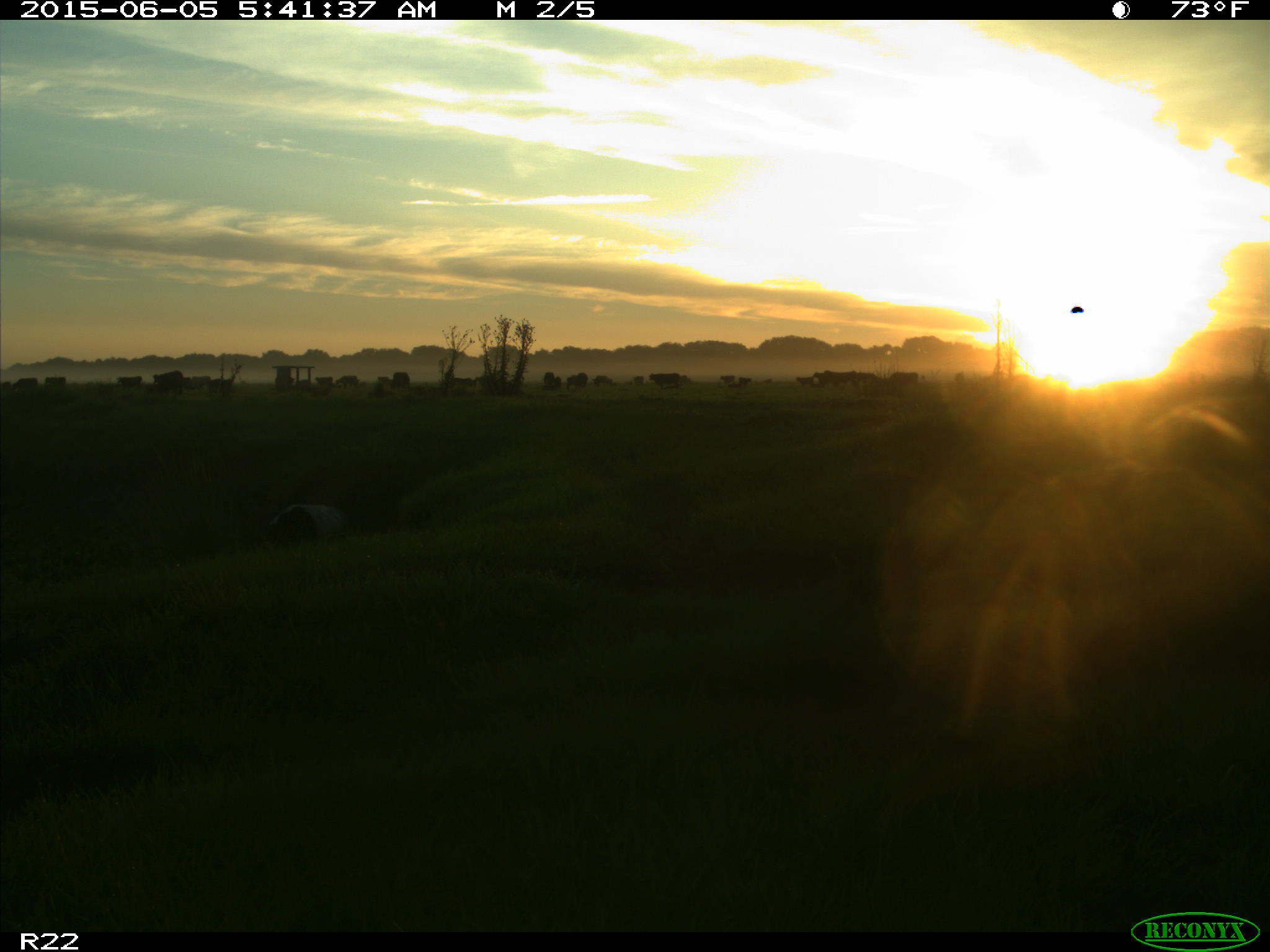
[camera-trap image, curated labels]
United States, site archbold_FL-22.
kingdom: Animalia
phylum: Chordata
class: Mammalia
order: Artiodactyla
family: Bovidae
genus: Bos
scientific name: Bos taurus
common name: domestic cow